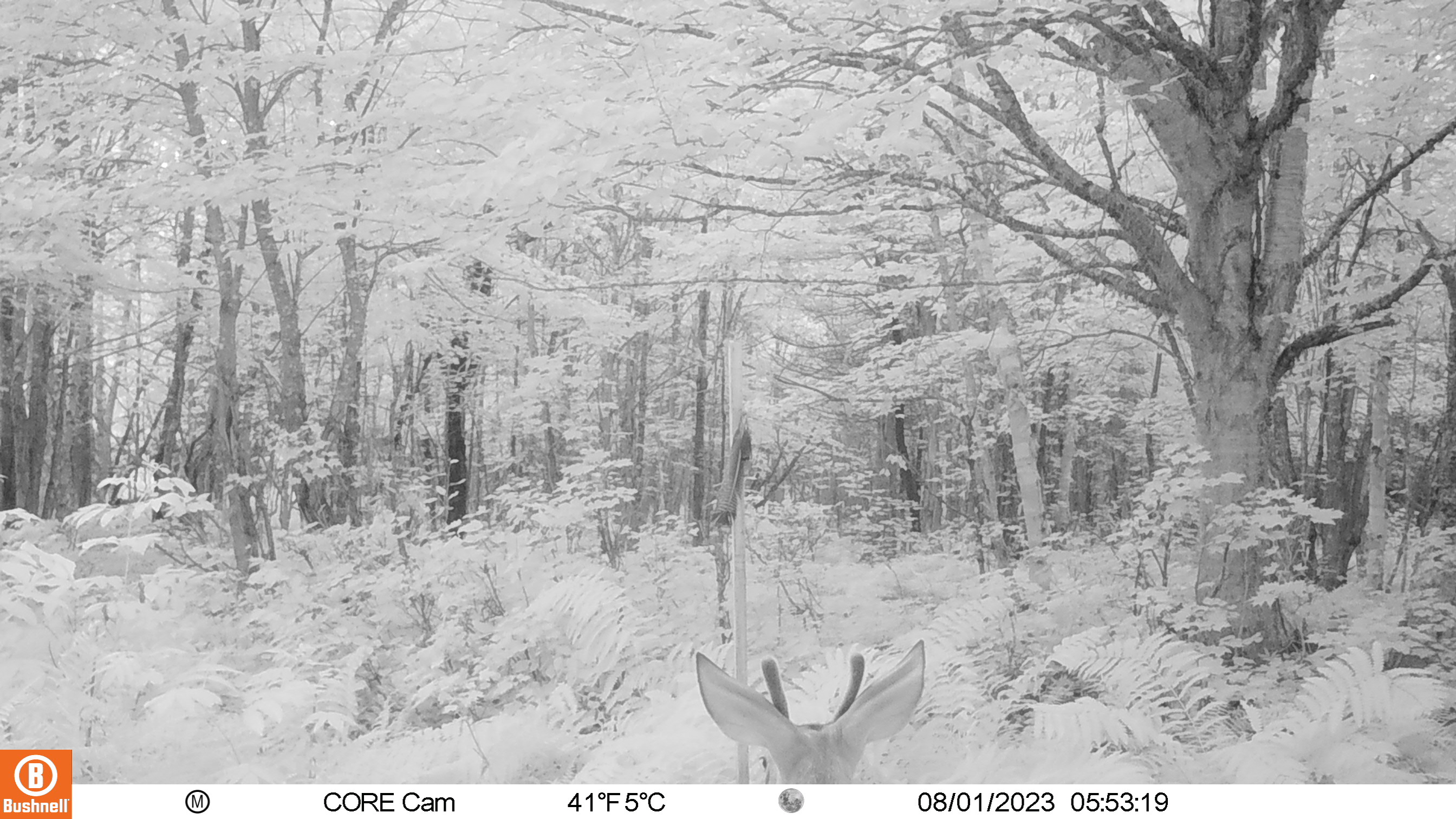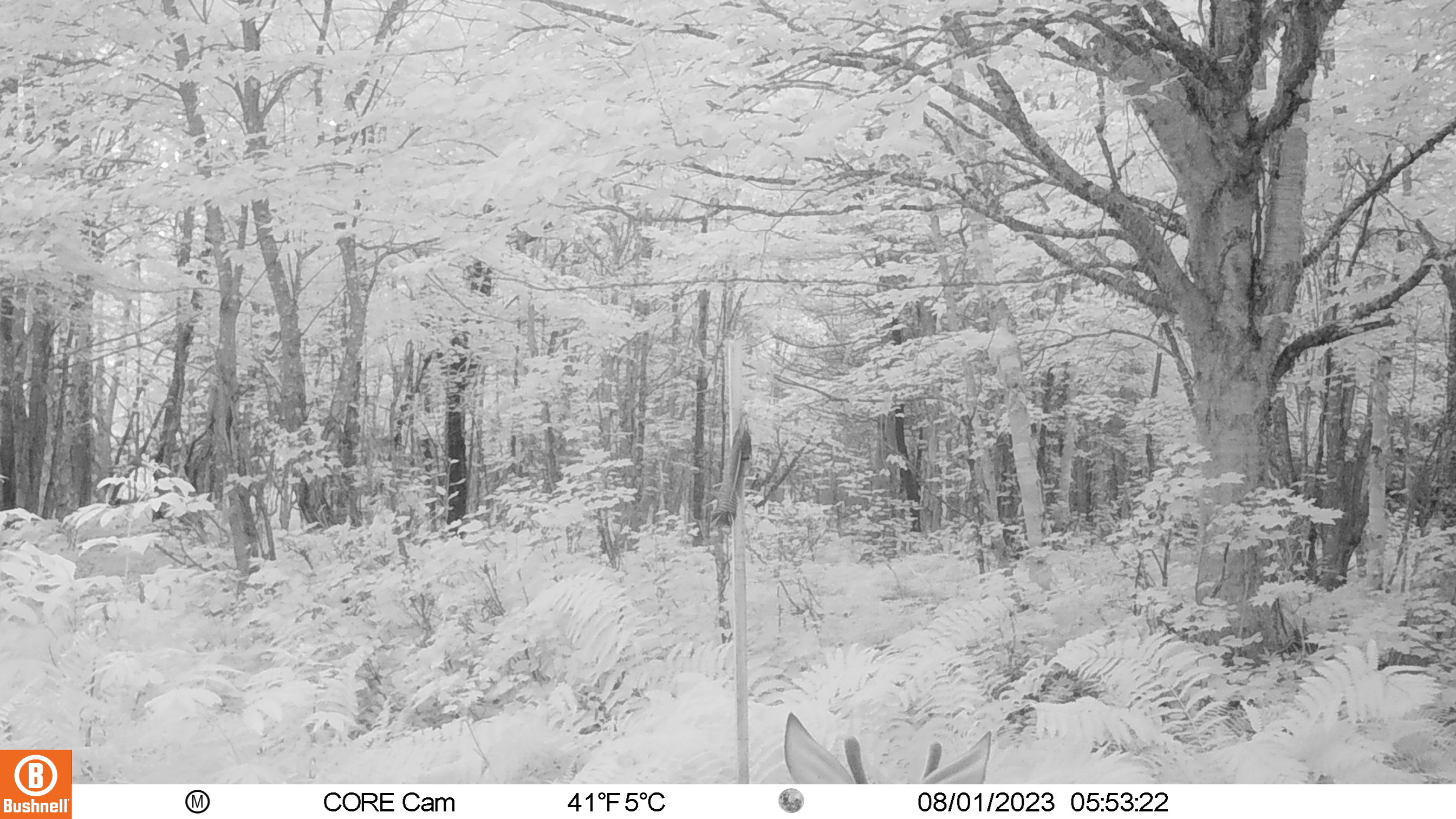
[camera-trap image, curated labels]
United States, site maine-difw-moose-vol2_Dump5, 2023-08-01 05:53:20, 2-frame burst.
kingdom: Animalia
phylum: Chordata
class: Mammalia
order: Artiodactyla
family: Cervidae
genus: Odocoileus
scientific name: Odocoileus virginianus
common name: white-tailed deer